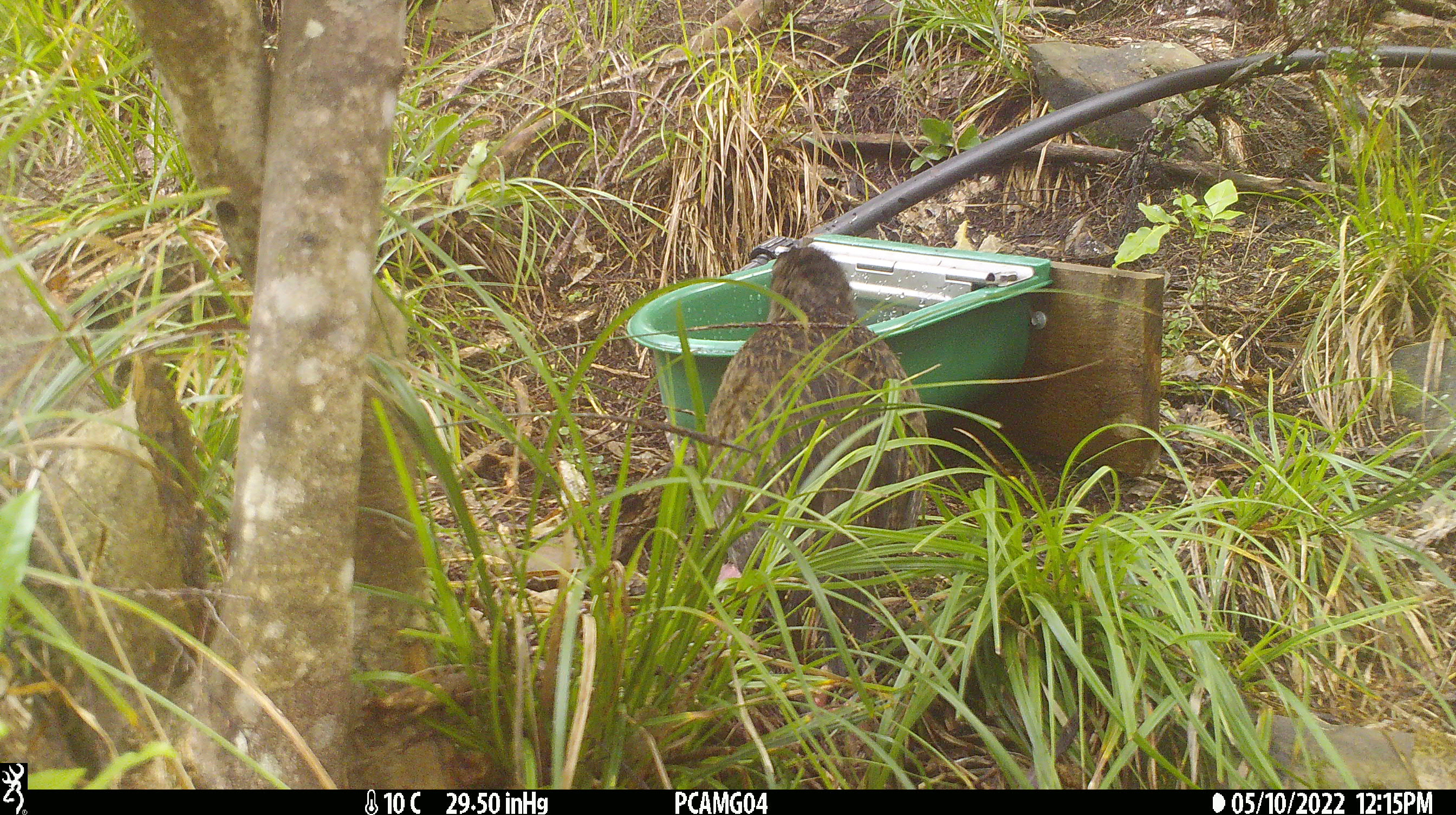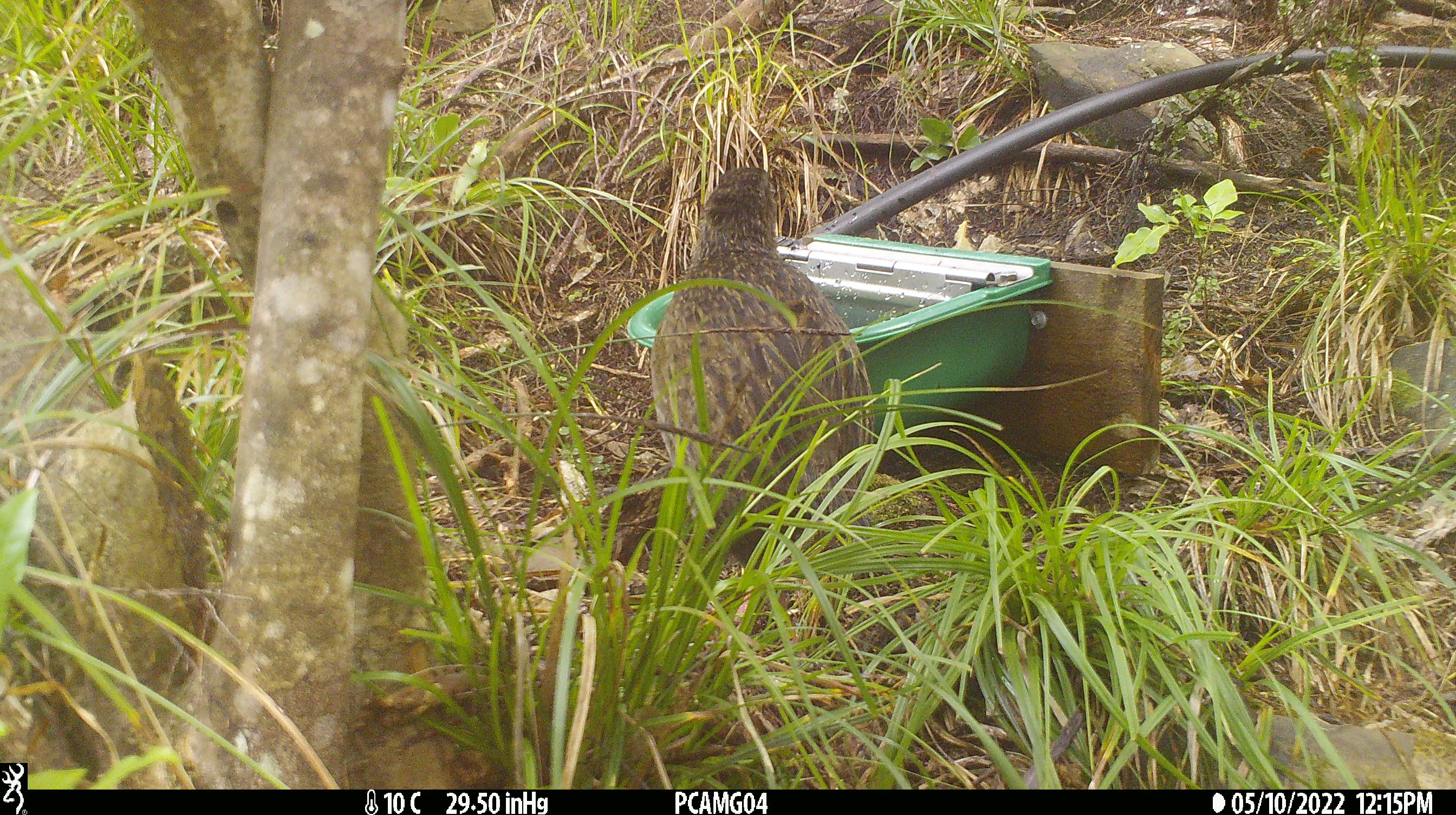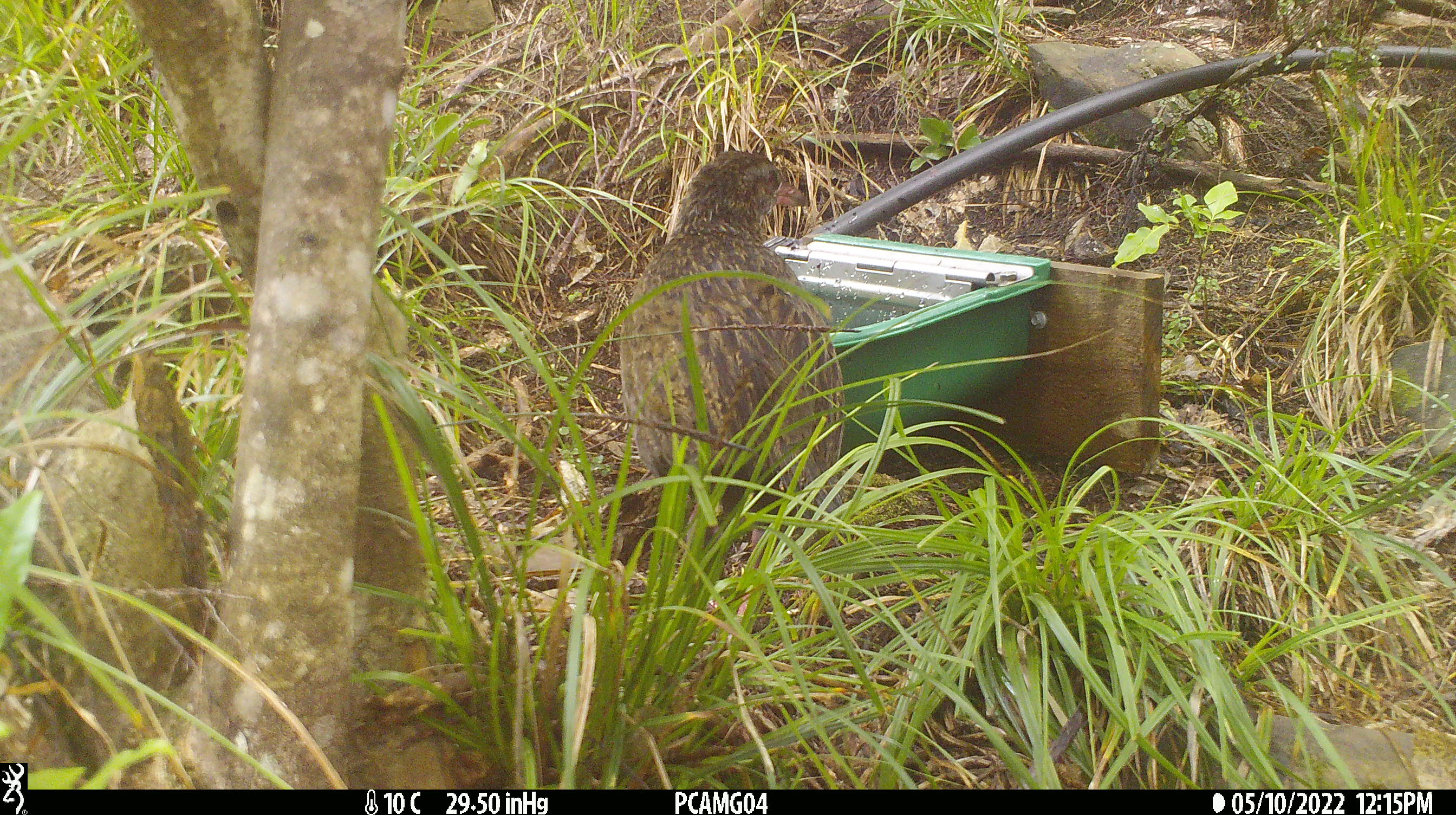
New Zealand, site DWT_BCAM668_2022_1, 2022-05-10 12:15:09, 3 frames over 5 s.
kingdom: Animalia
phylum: Chordata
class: Aves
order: Gruiformes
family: Rallidae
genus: Gallirallus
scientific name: Gallirallus australis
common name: weka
Weka (Gallirallus australis).